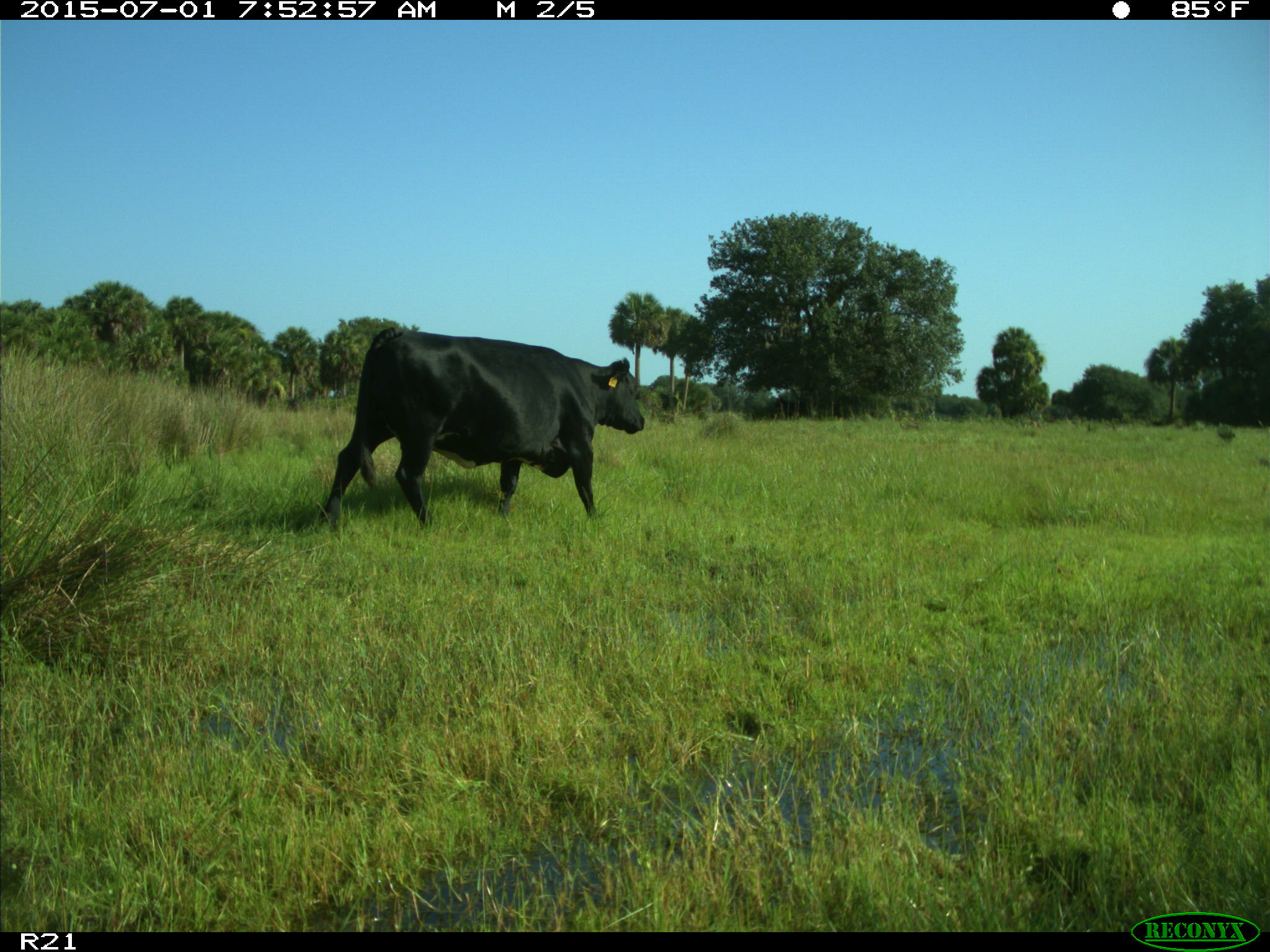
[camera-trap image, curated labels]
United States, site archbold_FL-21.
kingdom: Animalia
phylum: Chordata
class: Mammalia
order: Artiodactyla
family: Bovidae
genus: Bos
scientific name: Bos taurus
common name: domestic cow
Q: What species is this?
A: Bos taurus (domestic cow).